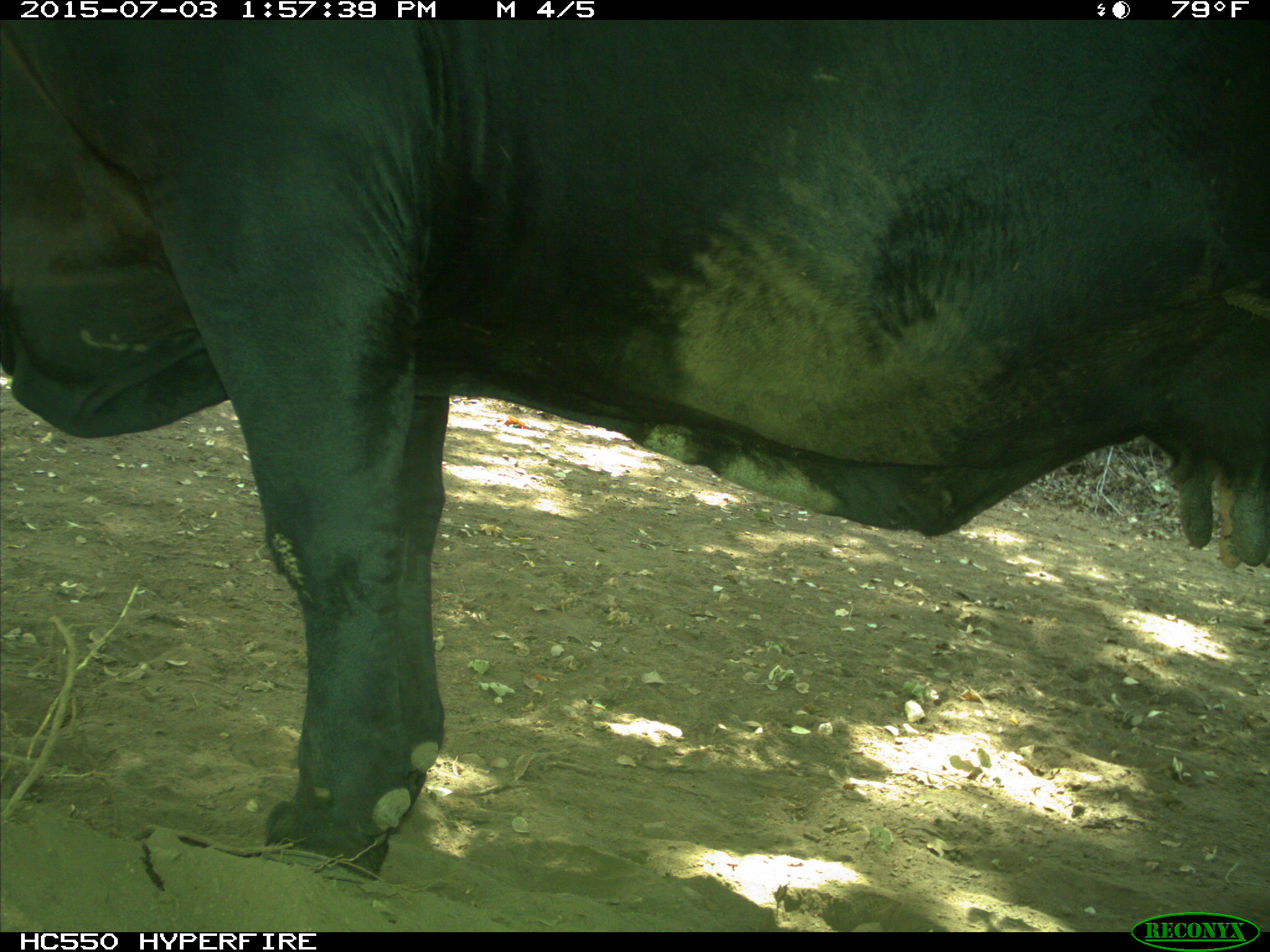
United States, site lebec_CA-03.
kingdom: Animalia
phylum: Chordata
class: Mammalia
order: Artiodactyla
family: Bovidae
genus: Bos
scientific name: Bos taurus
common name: domestic cow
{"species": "Bos taurus (domestic cow)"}